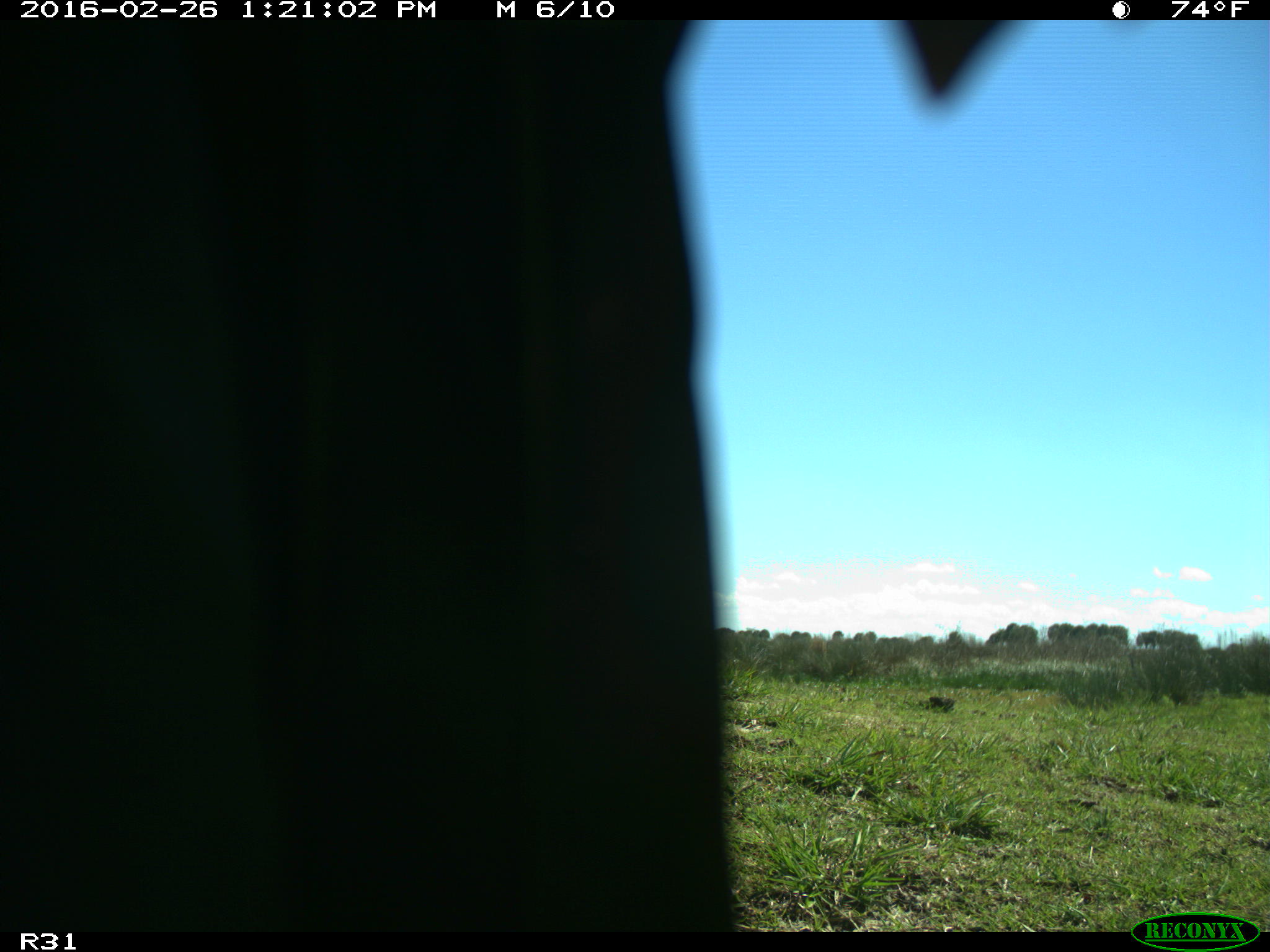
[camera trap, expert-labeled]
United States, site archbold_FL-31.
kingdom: Animalia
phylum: Chordata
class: Aves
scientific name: Aves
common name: birds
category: unidentified bird